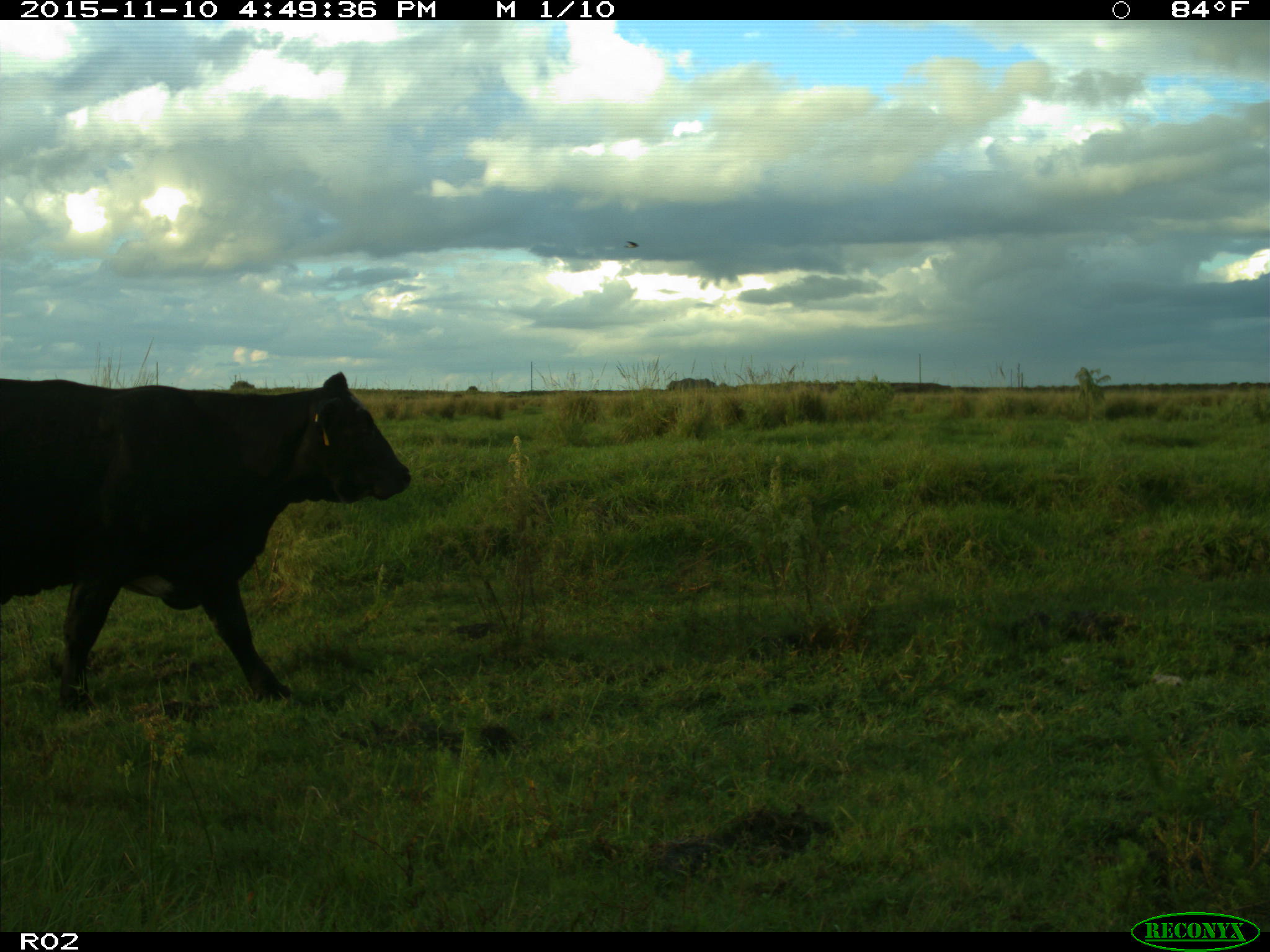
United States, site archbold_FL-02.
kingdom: Animalia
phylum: Chordata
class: Mammalia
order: Artiodactyla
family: Bovidae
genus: Bos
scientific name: Bos taurus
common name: domestic cow